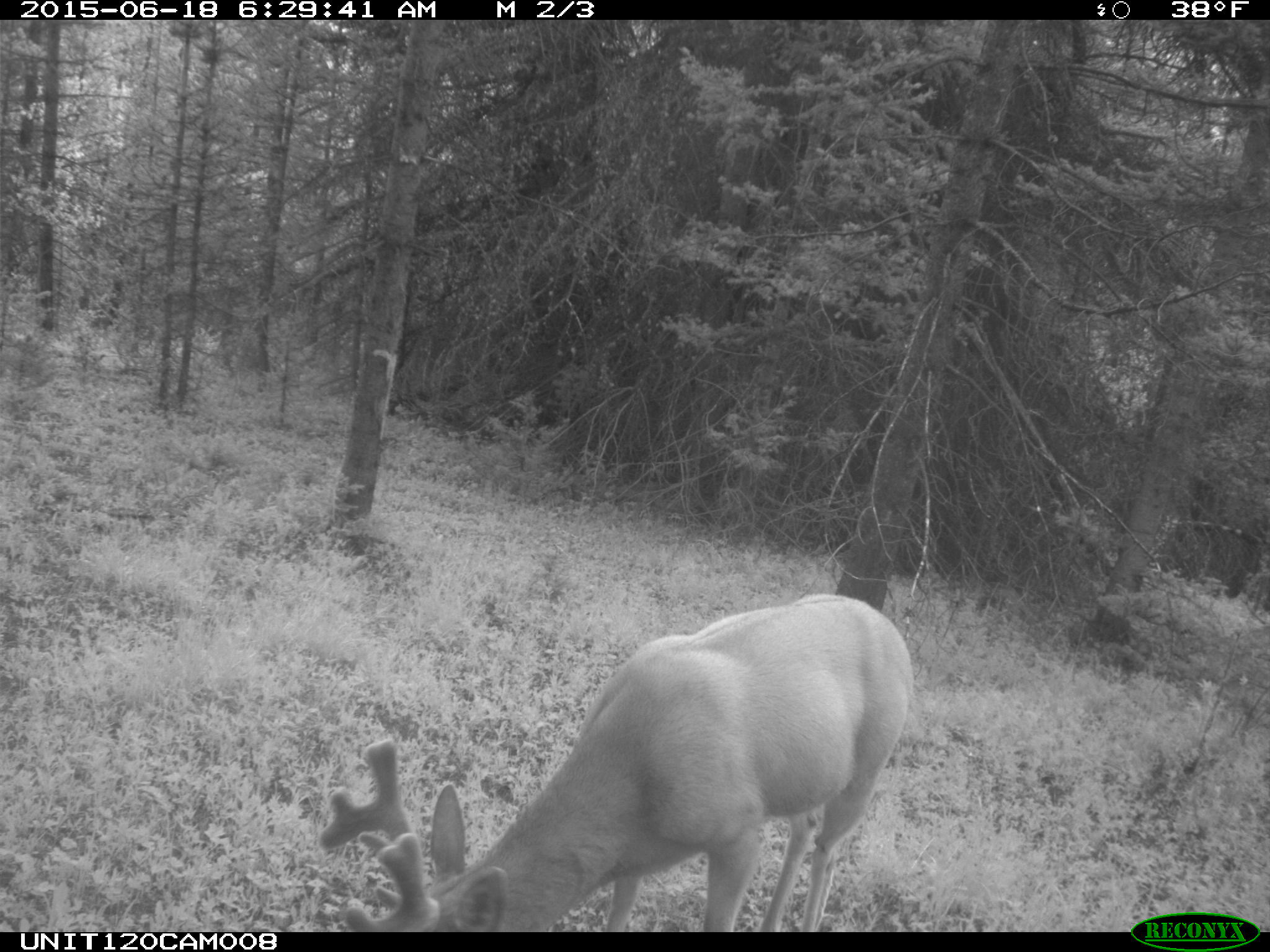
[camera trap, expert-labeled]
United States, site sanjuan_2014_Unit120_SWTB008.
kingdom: Animalia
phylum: Chordata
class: Mammalia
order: Artiodactyla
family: Cervidae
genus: Odocoileus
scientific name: Odocoileus hemionus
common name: mule deer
Odocoileus hemionus (mule deer).